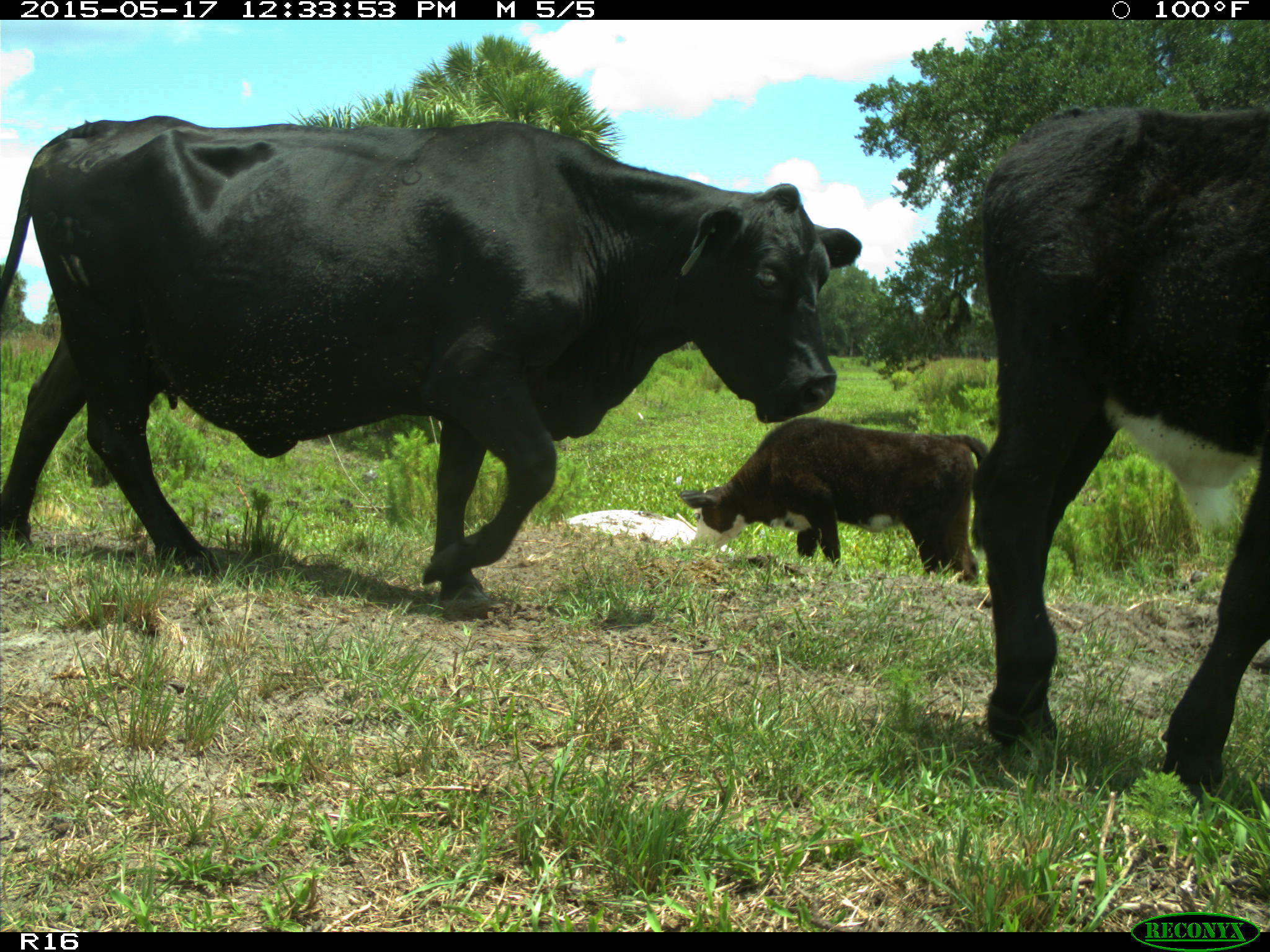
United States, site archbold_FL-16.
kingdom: Animalia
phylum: Chordata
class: Mammalia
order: Artiodactyla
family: Bovidae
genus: Bos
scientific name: Bos taurus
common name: domestic cow